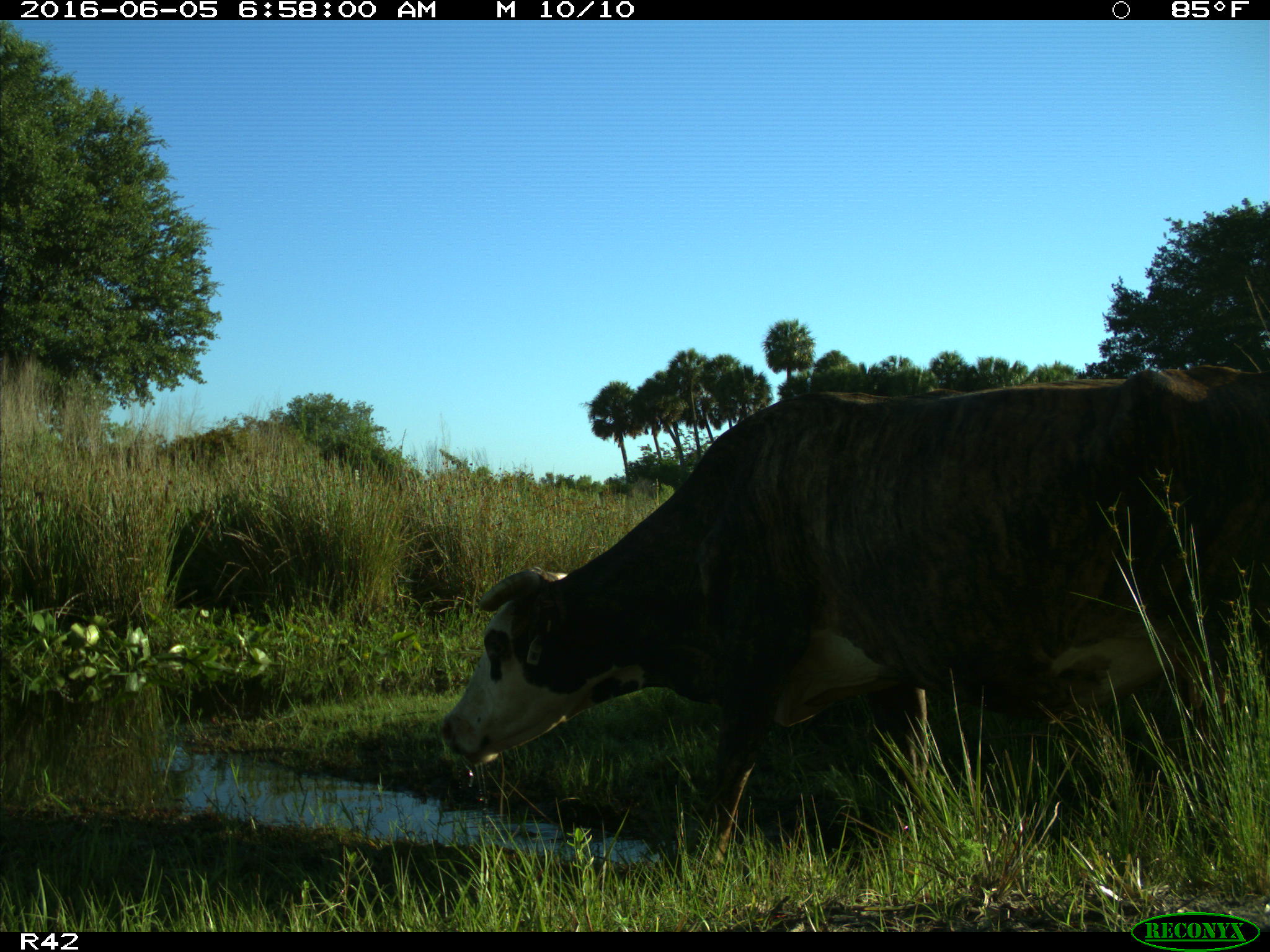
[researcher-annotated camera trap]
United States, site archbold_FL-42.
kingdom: Animalia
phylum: Chordata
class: Mammalia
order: Artiodactyla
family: Bovidae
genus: Bos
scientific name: Bos taurus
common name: domestic cow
Bos taurus (domestic cow).